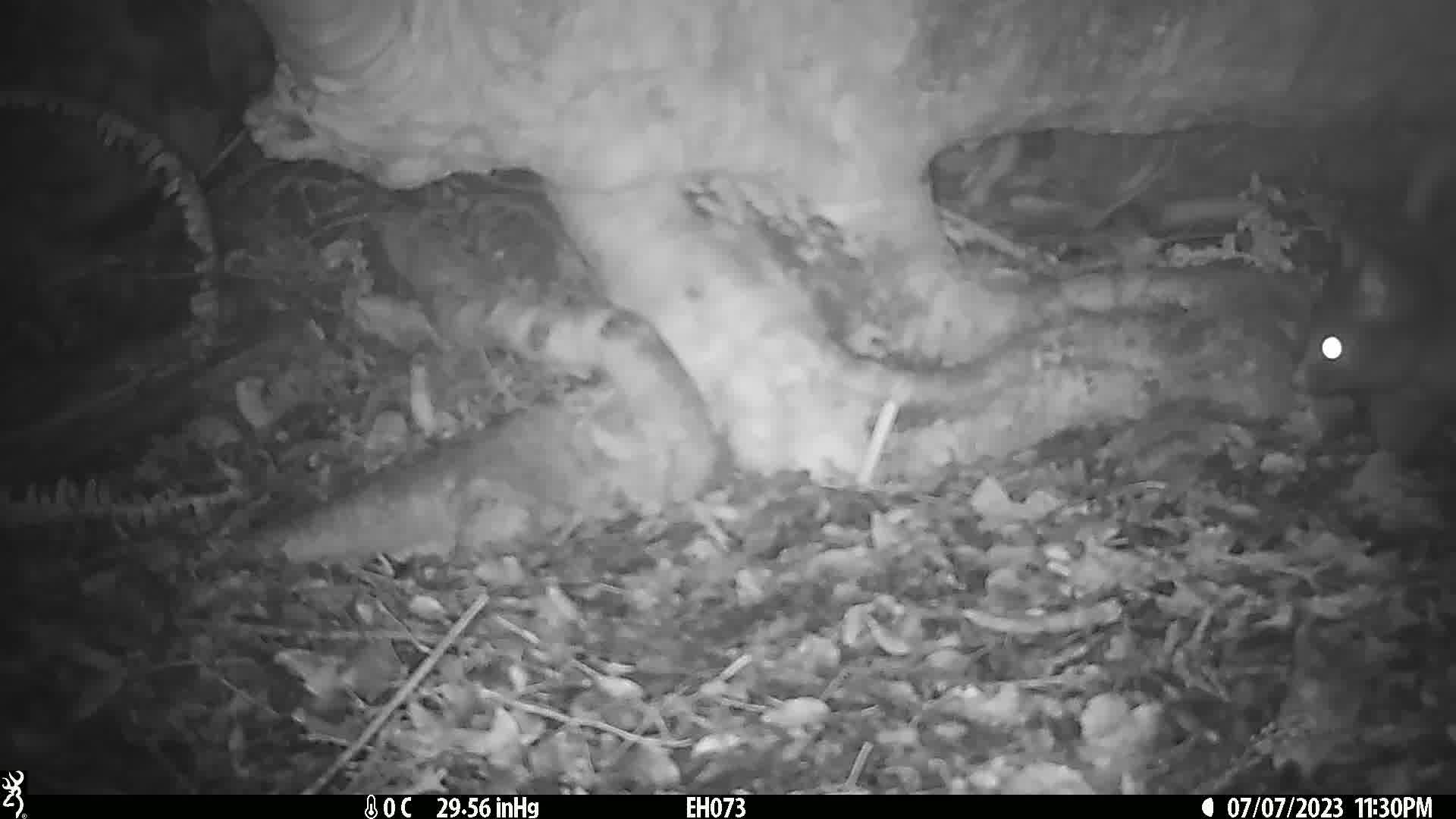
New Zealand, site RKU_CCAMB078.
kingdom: Animalia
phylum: Chordata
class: Mammalia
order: Diprotodontia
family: Phalangeridae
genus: Trichosurus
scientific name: Trichosurus vulpecula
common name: common brushtail possum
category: possum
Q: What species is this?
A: Possum (common brushtail possum) (Trichosurus vulpecula).